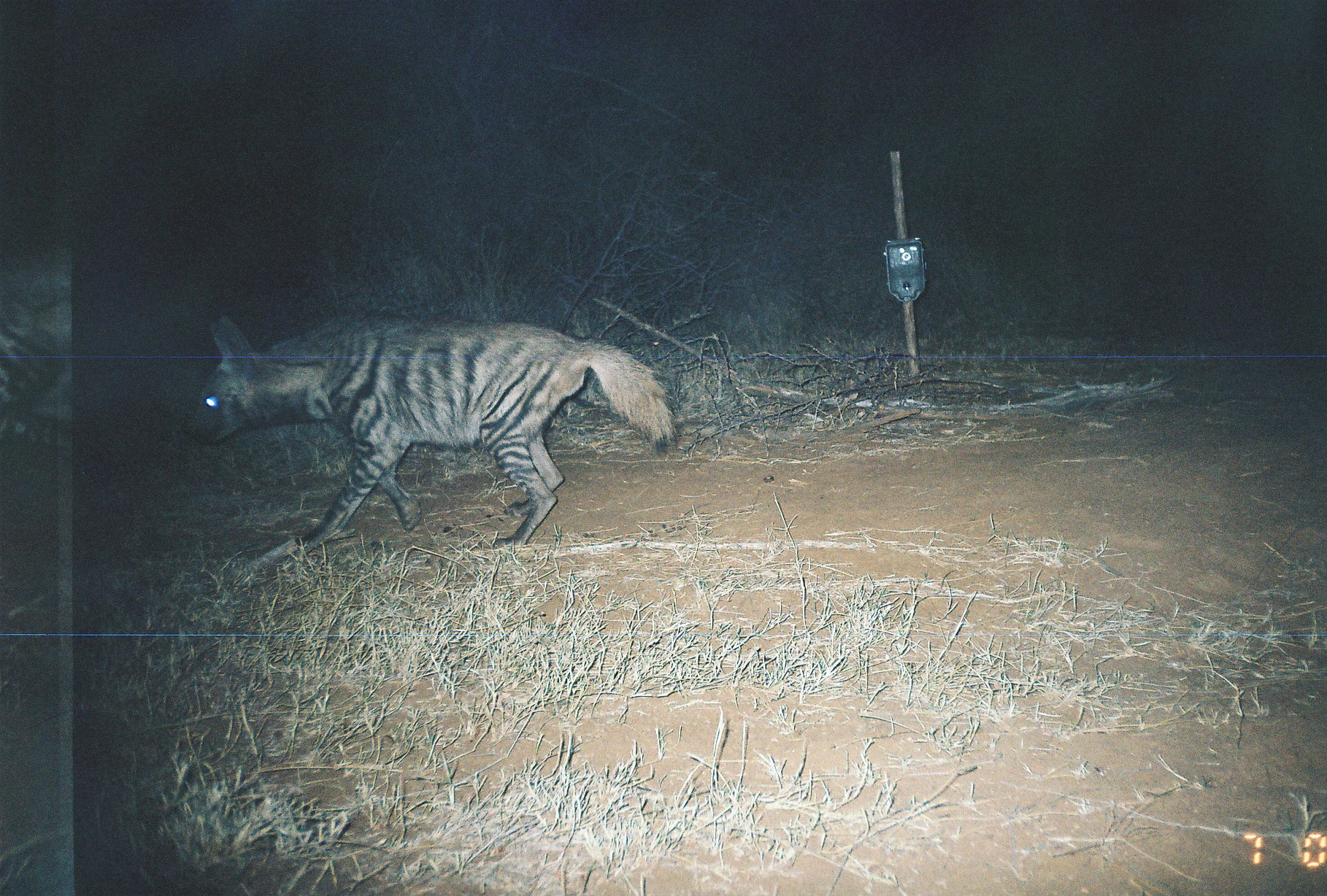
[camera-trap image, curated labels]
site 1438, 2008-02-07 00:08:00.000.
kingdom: Animalia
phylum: Chordata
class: Mammalia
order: Carnivora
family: Hyaenidae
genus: Hyaena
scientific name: Hyaena hyaena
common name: striped hyena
Hyaena hyaena (striped hyena), count 1.